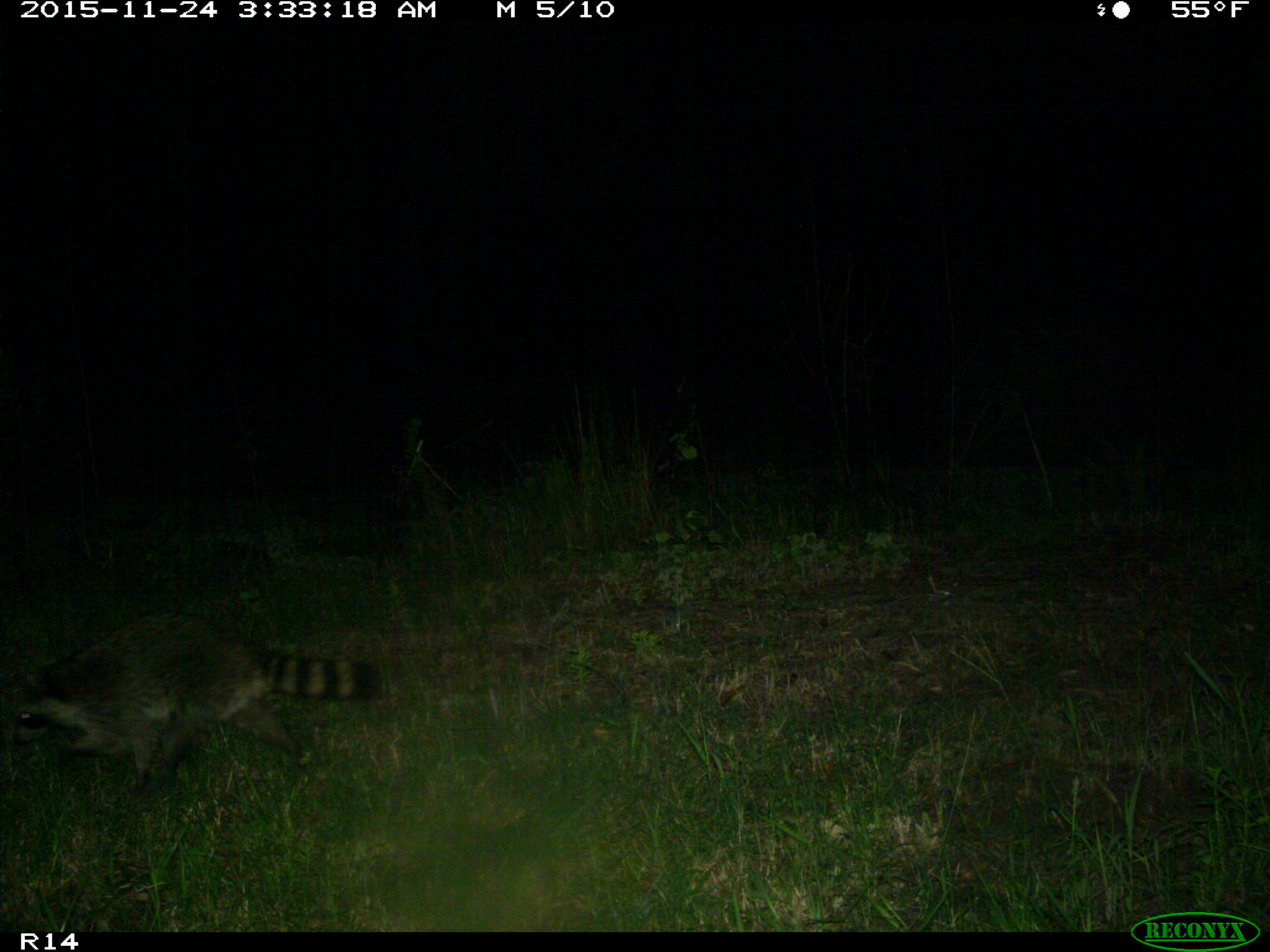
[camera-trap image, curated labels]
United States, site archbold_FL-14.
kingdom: Animalia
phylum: Chordata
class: Mammalia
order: Carnivora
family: Procyonidae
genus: Procyon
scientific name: Procyon lotor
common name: common raccoon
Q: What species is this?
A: Procyon lotor (common raccoon).